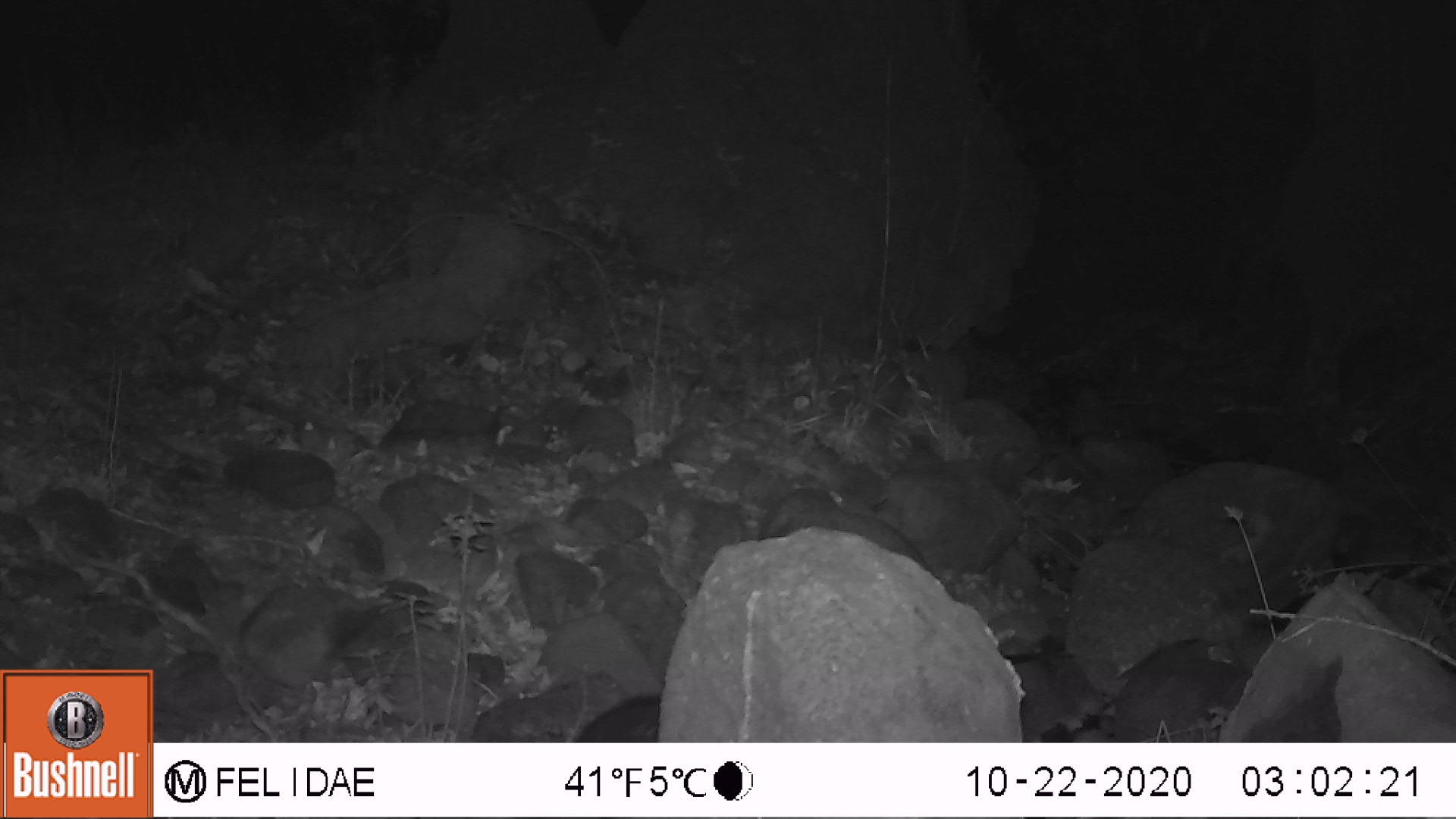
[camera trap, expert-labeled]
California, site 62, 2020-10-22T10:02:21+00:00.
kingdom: Animalia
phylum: Chordata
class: Mammalia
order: Carnivora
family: Procyonidae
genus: Procyon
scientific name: Procyon lotor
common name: raccoon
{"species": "raccoon (Procyon lotor)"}